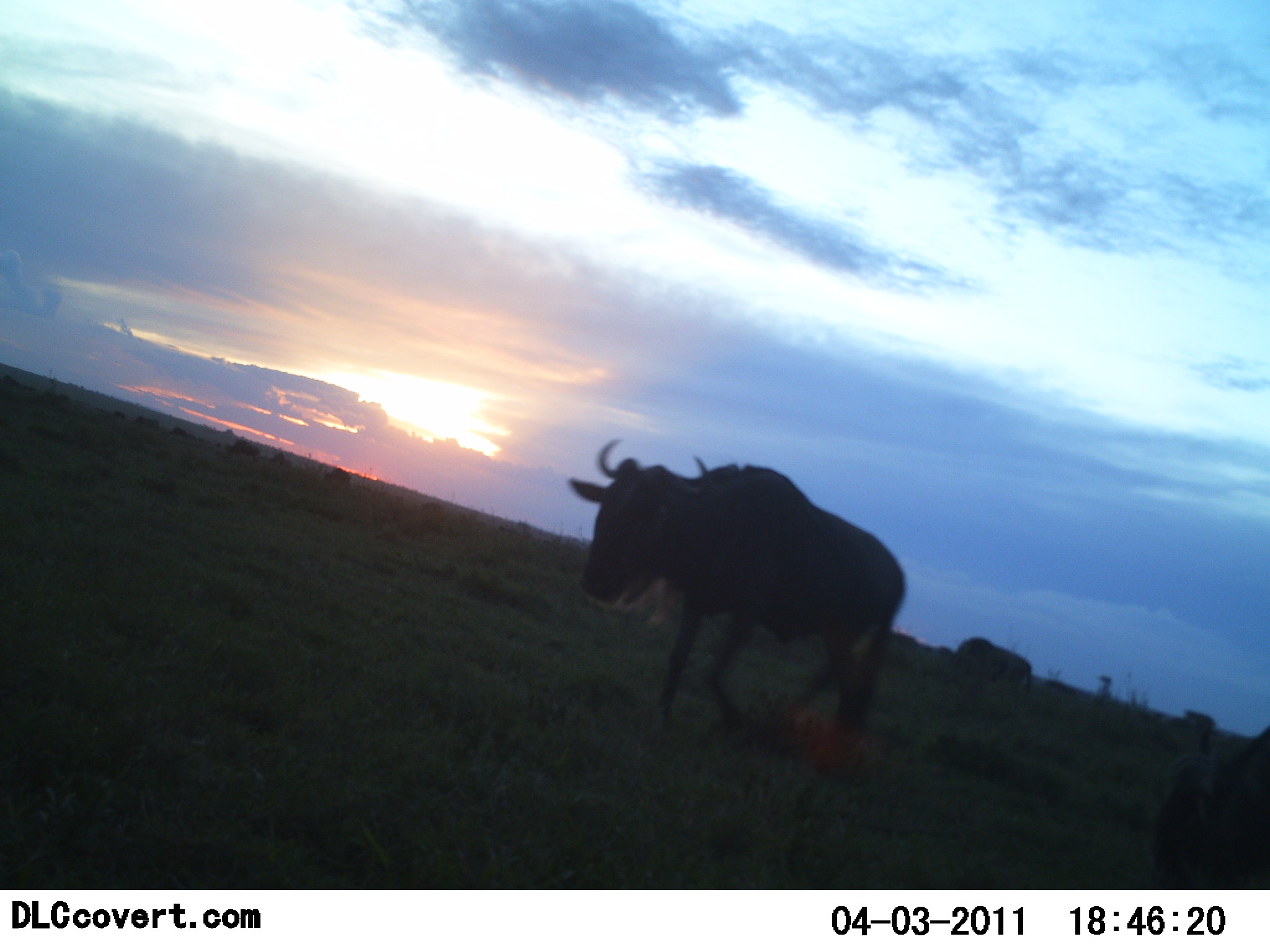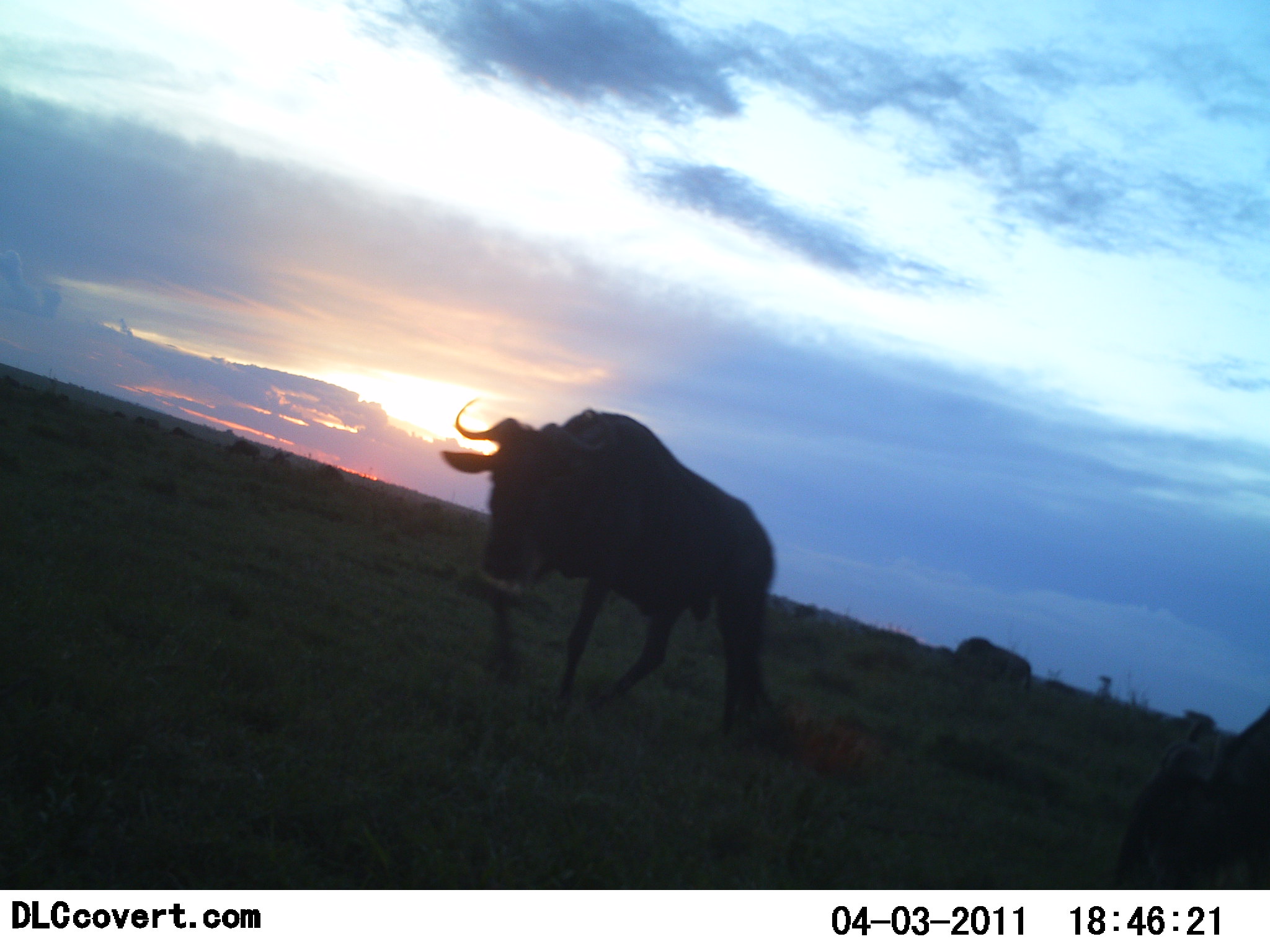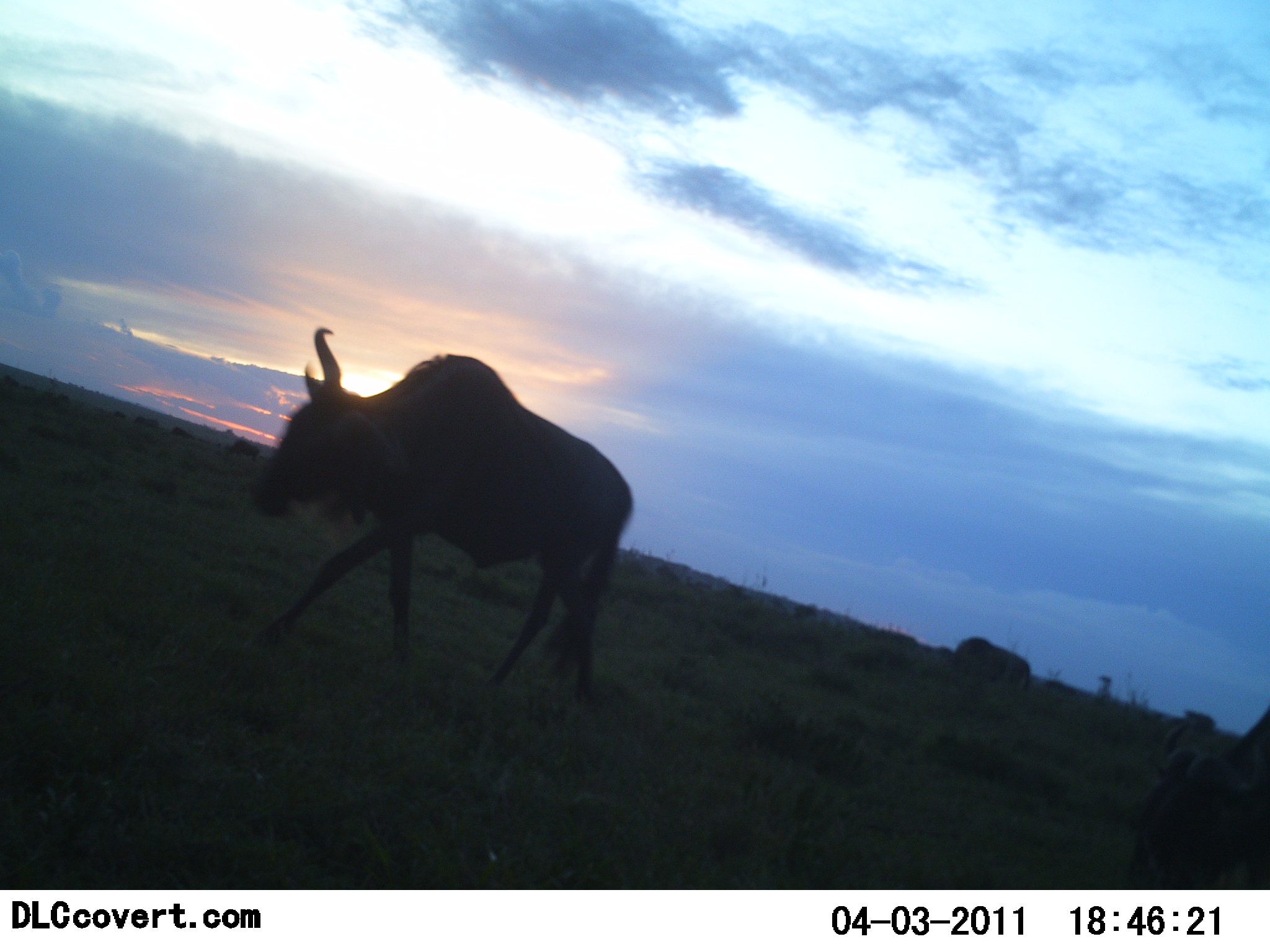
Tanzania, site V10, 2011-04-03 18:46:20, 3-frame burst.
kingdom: Animalia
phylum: Chordata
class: Mammalia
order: Artiodactyla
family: Bovidae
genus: Connochaetes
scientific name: Connochaetes taurinus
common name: blue wildebeest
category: wildebeest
Wildebeest (blue wildebeest) (Connochaetes taurinus), count 3. Behavior (volunteer vote fractions): standing 25%, resting 0%, moving 92%, interacting 0%. Young present (vote fraction): 0%. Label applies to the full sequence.